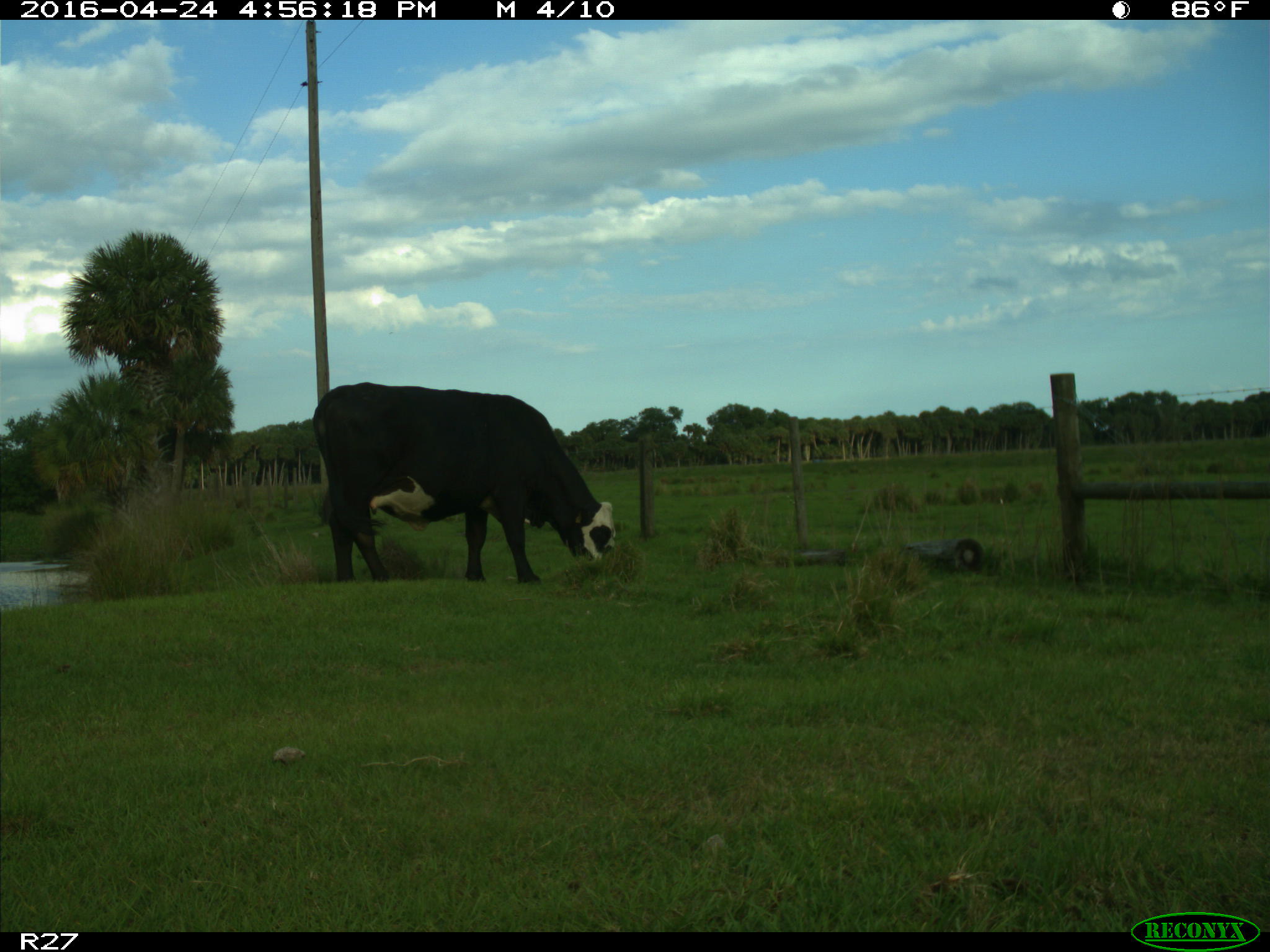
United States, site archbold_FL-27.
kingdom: Animalia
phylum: Chordata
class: Mammalia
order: Artiodactyla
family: Bovidae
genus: Bos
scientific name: Bos taurus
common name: domestic cow